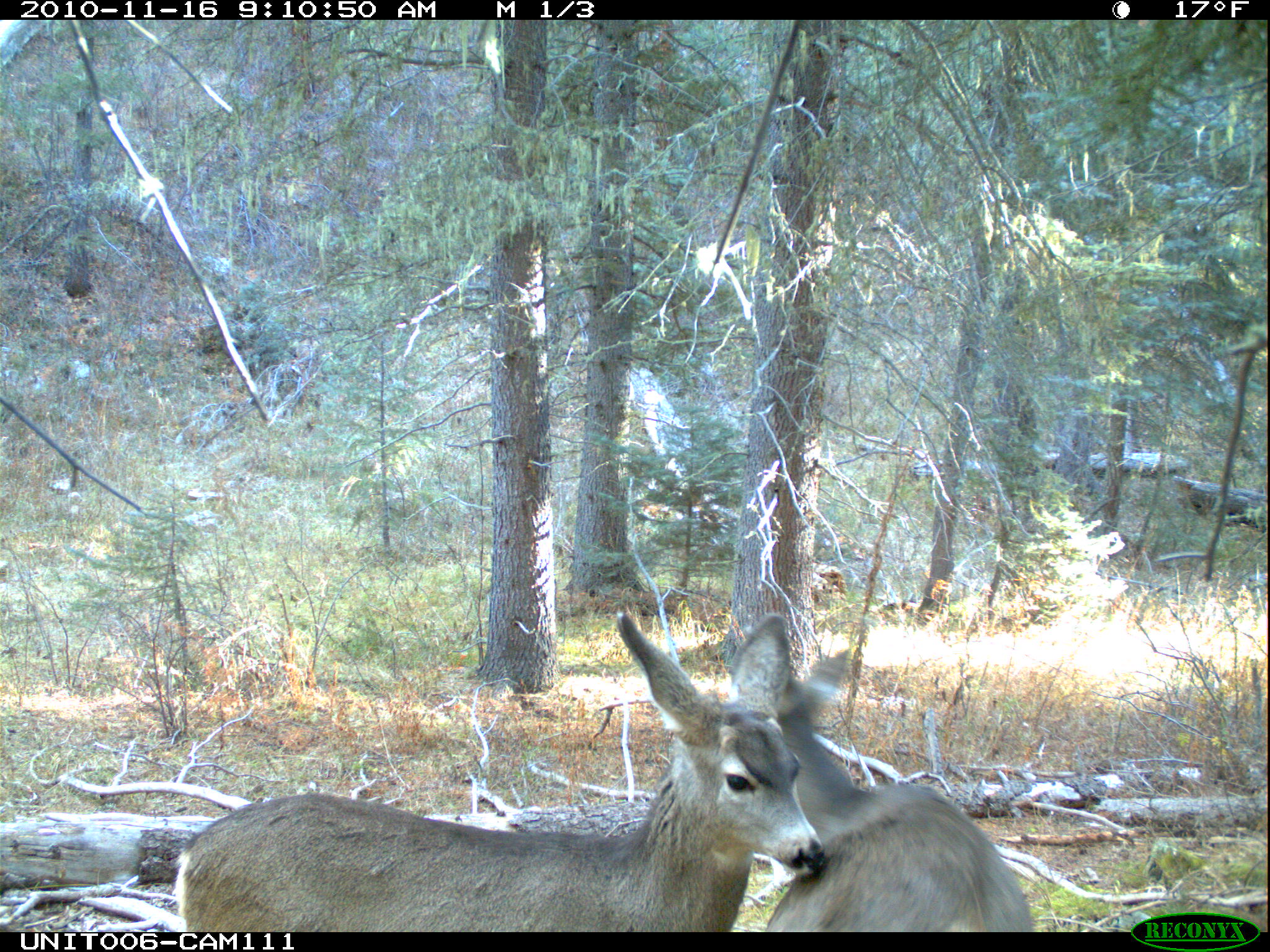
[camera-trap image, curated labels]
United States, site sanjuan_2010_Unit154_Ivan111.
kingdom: Animalia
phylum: Chordata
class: Mammalia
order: Artiodactyla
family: Cervidae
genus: Odocoileus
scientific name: Odocoileus hemionus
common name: mule deer